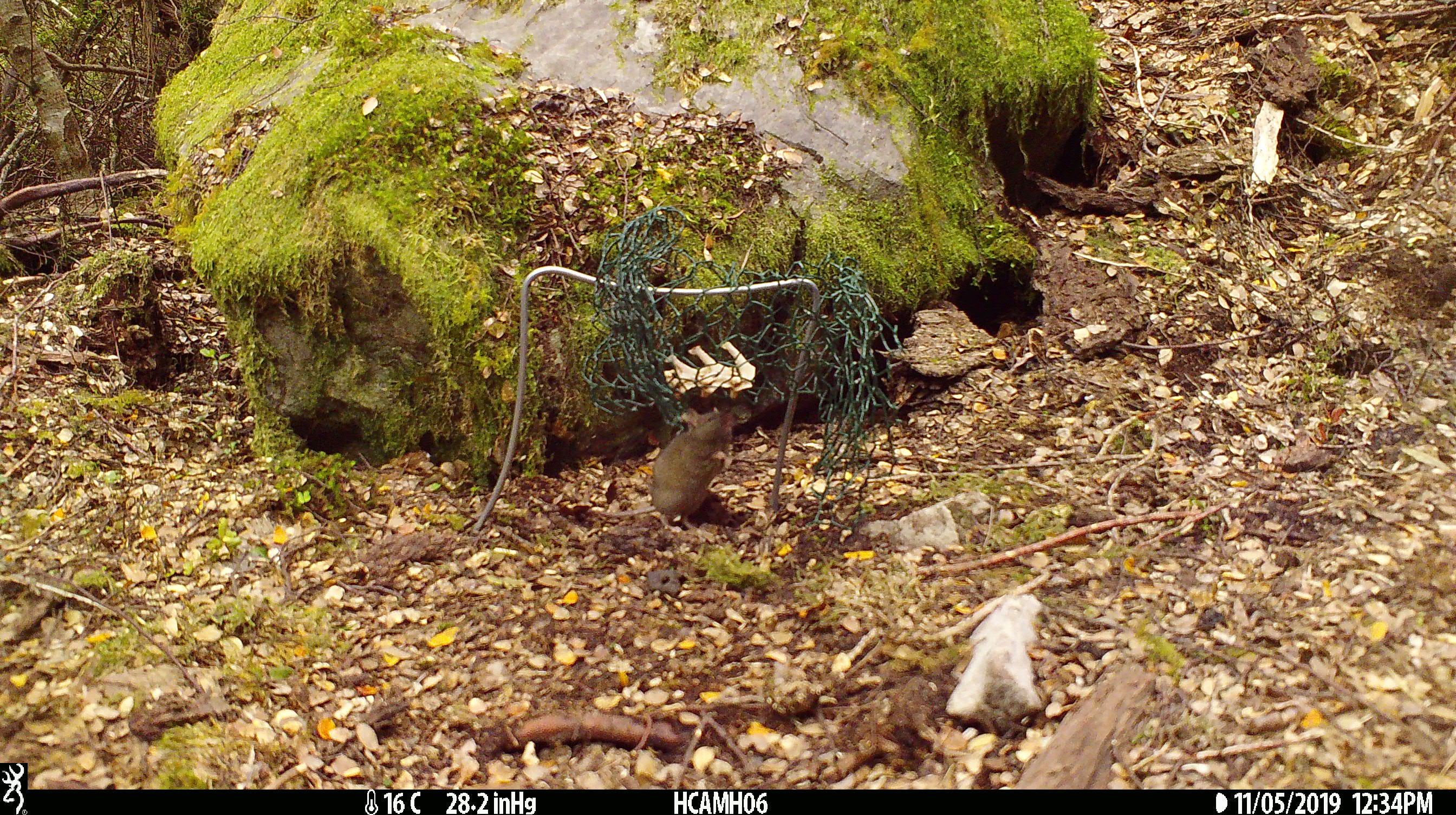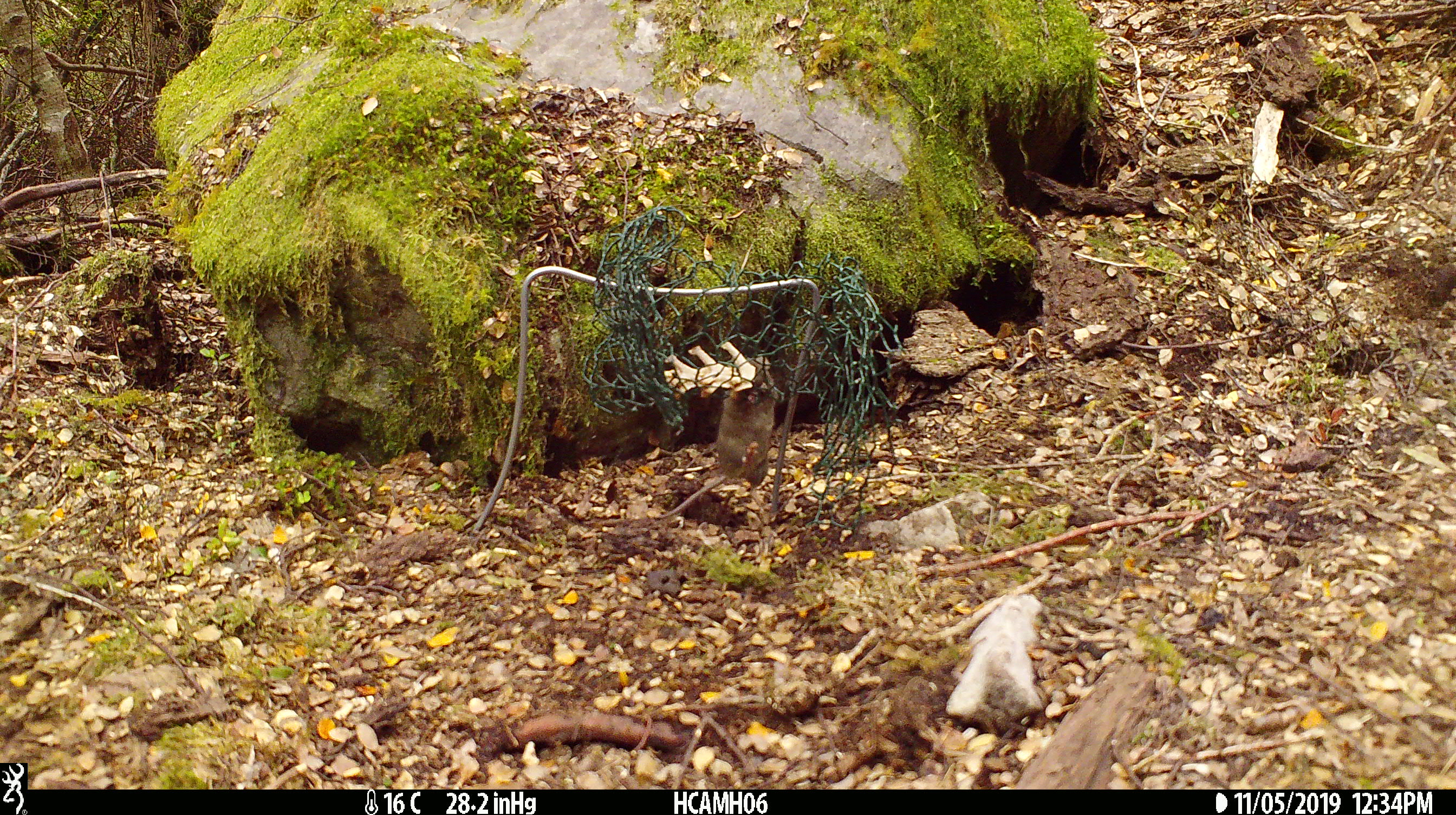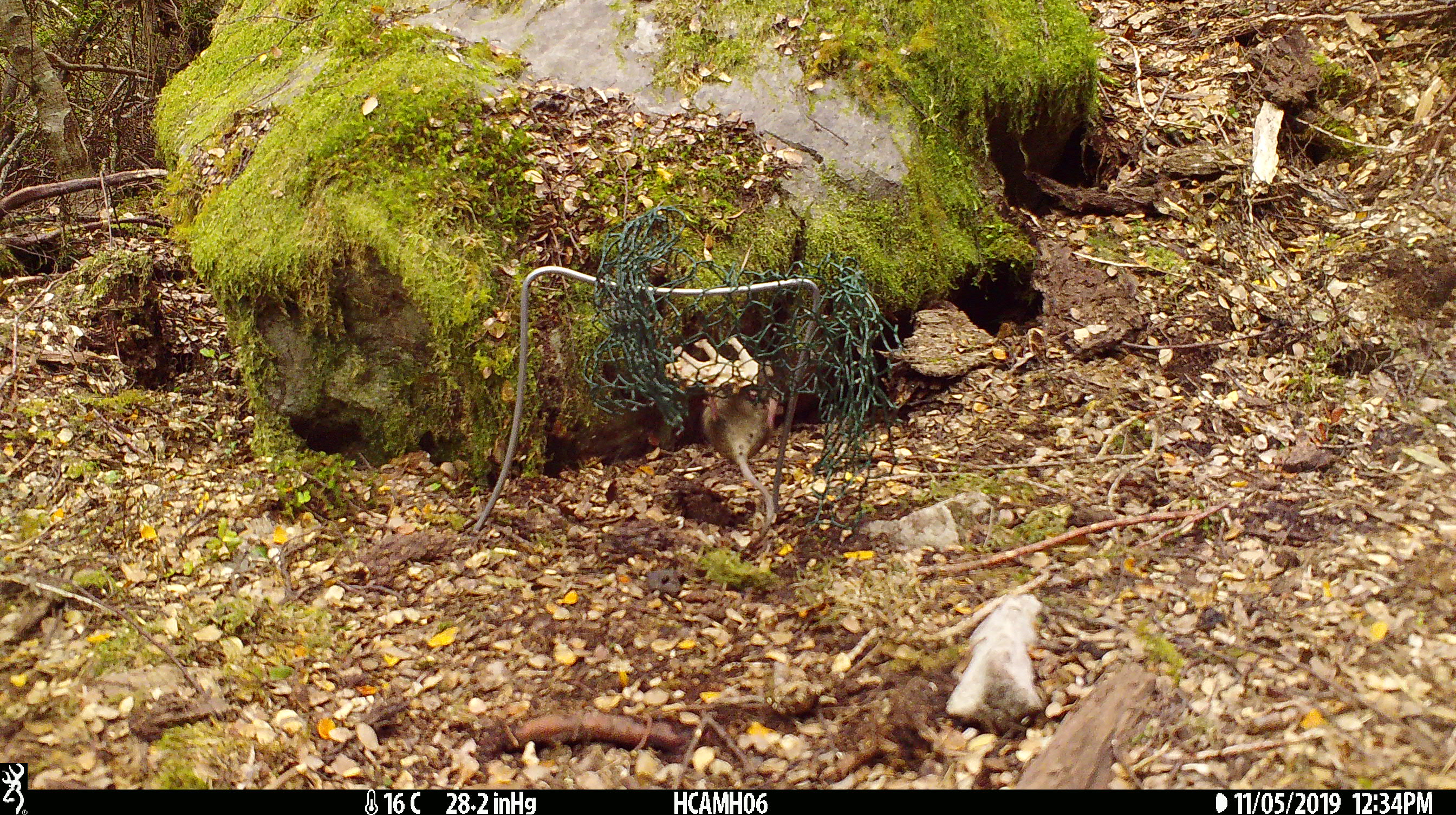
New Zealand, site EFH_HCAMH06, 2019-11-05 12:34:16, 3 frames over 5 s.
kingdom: Animalia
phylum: Chordata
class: Mammalia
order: Rodentia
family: Muridae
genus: Mus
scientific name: Mus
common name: mouse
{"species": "mouse (Mus)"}